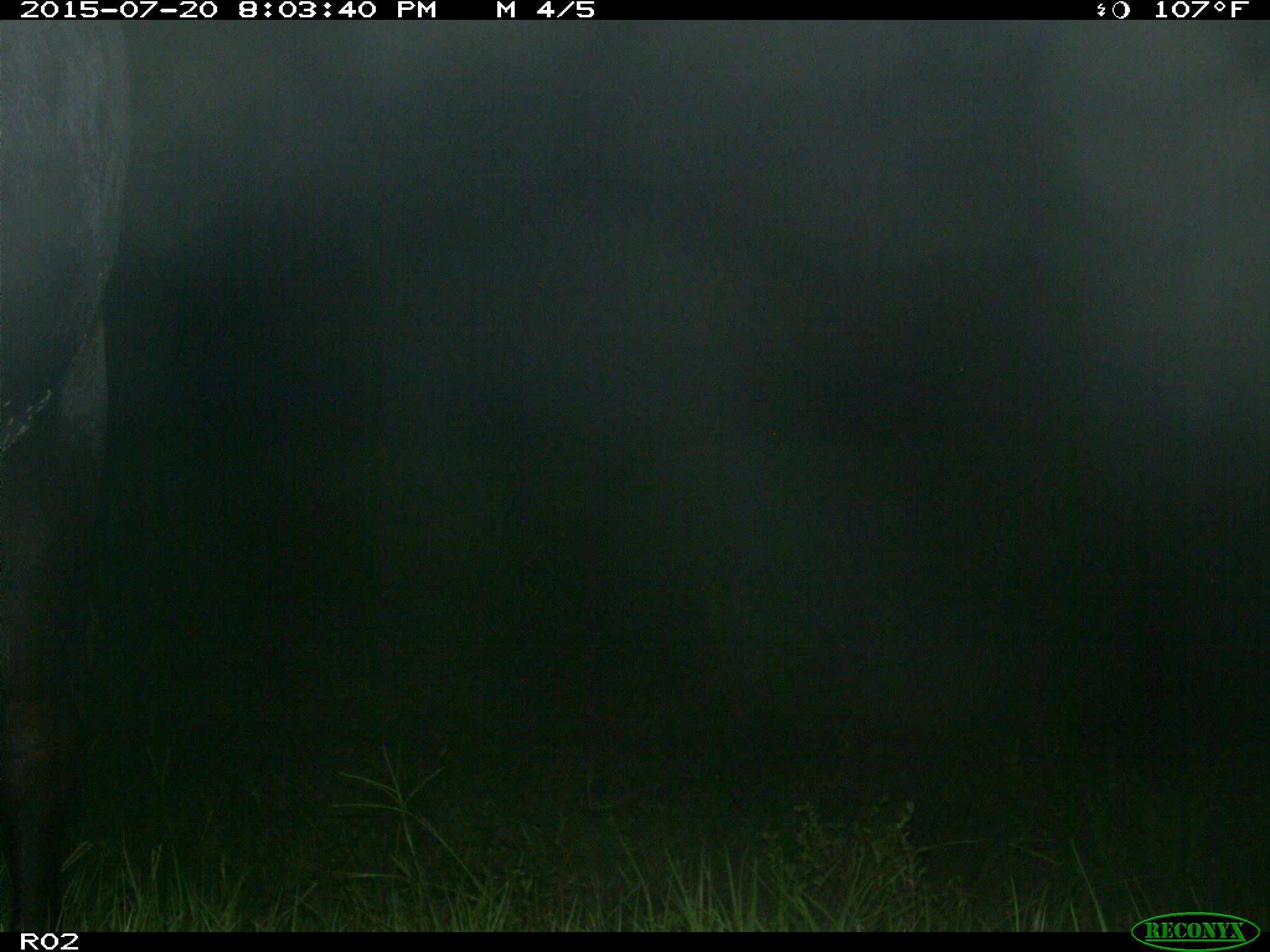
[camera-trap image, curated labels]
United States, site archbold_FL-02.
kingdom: Animalia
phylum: Chordata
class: Mammalia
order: Artiodactyla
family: Bovidae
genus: Bos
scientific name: Bos taurus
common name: domestic cow